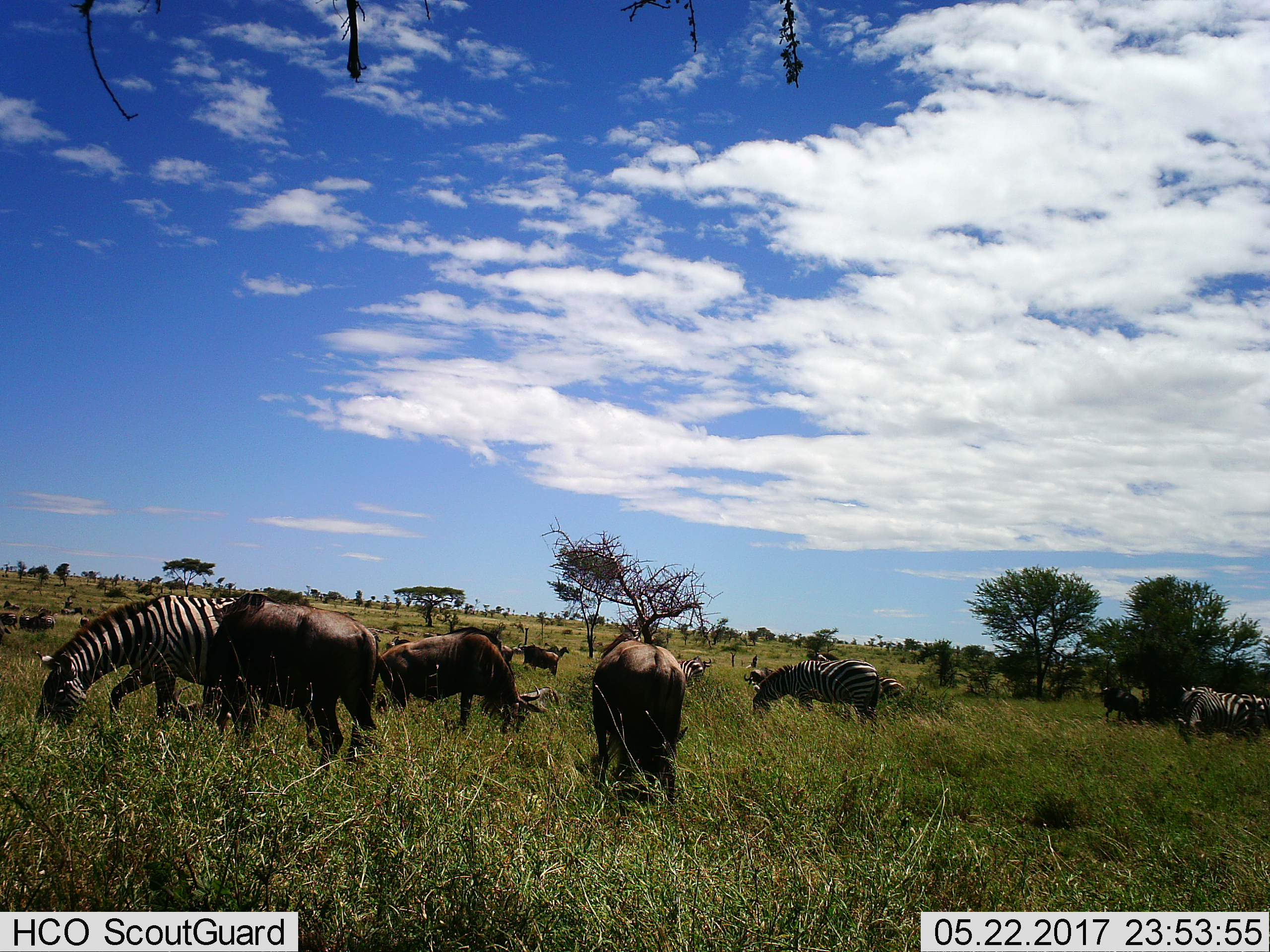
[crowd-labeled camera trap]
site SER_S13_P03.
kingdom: Animalia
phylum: Chordata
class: Mammalia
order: Artiodactyla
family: Bovidae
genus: Connochaetes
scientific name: Connochaetes taurinus taurinus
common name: blue wildebeest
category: wildebeestblue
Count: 7.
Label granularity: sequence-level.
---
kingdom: Animalia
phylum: Chordata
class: Mammalia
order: Perissodactyla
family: Equidae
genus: Equus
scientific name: Equus quagga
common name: plains zebra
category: zebraplains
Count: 4.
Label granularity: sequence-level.